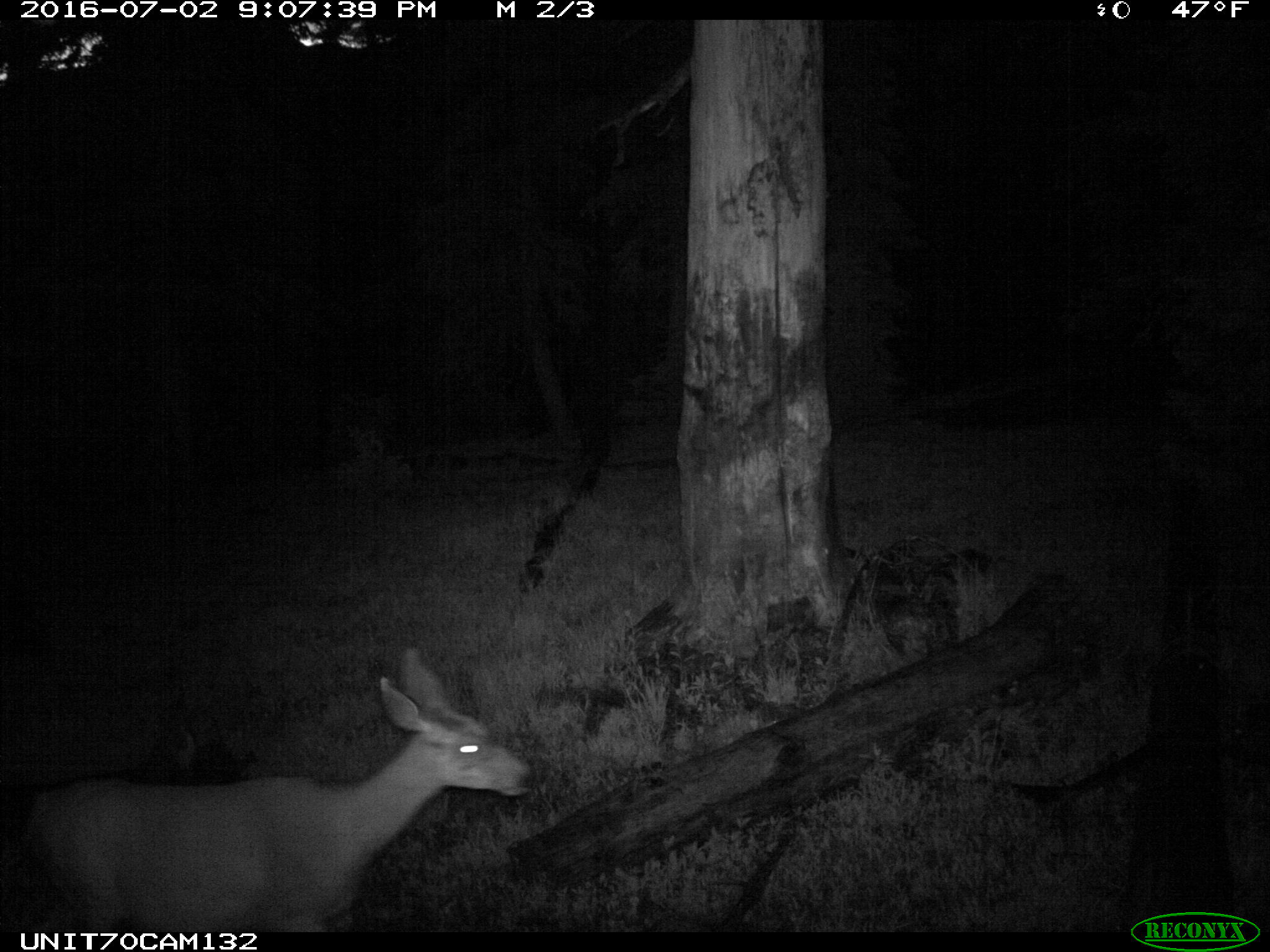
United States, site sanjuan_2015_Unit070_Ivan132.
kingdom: Animalia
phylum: Chordata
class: Mammalia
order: Artiodactyla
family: Cervidae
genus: Odocoileus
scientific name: Odocoileus hemionus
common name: mule deer